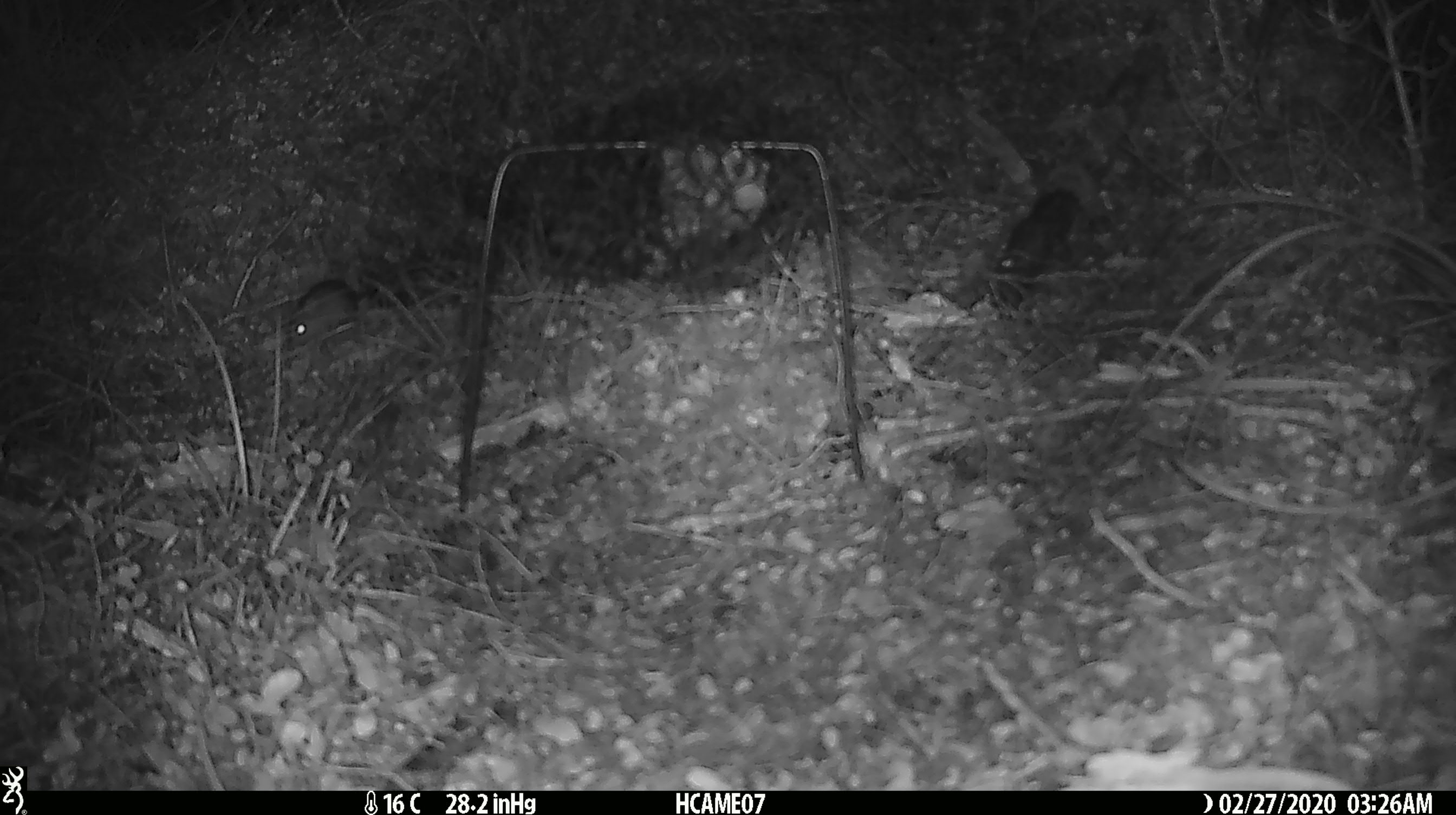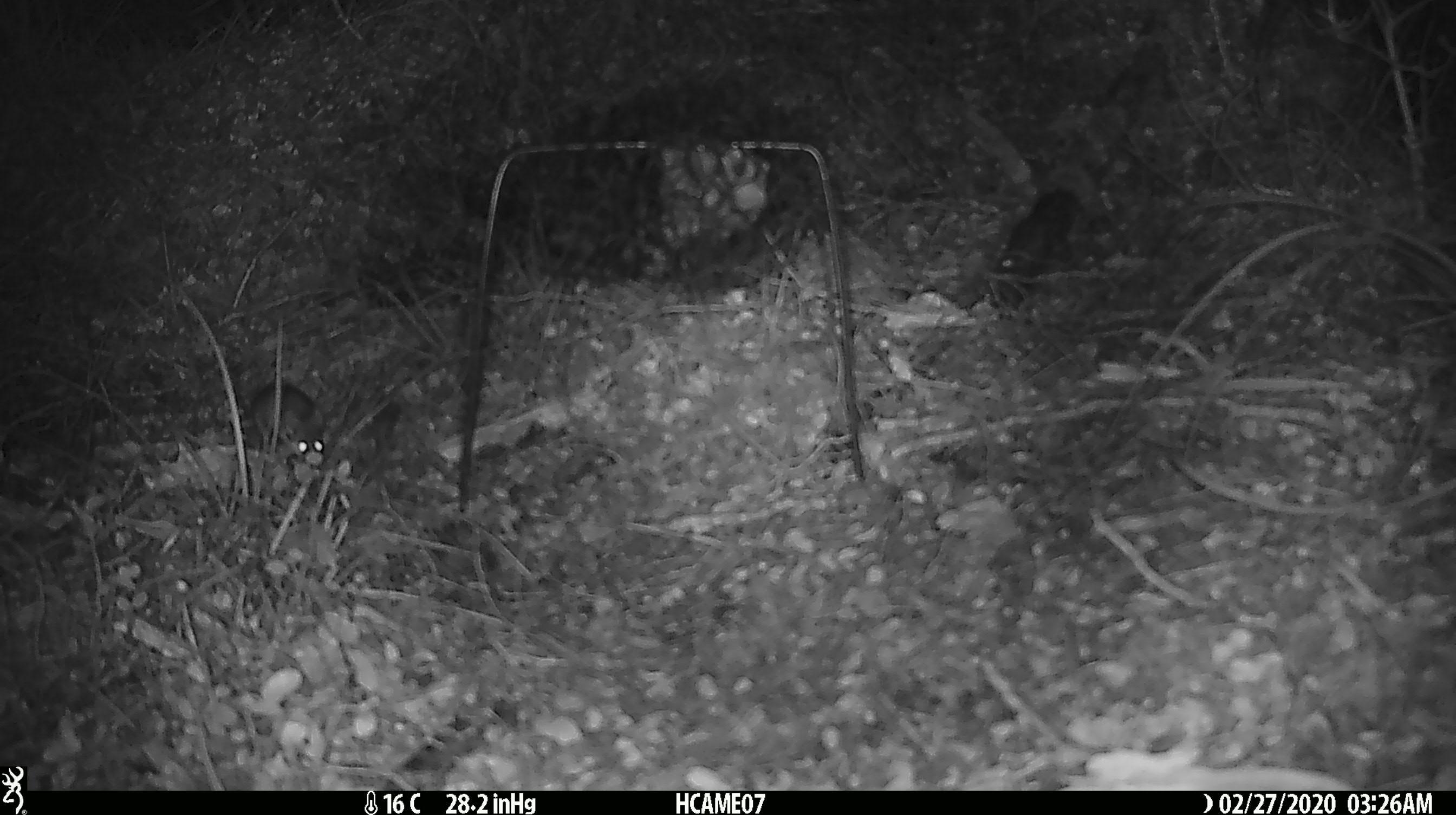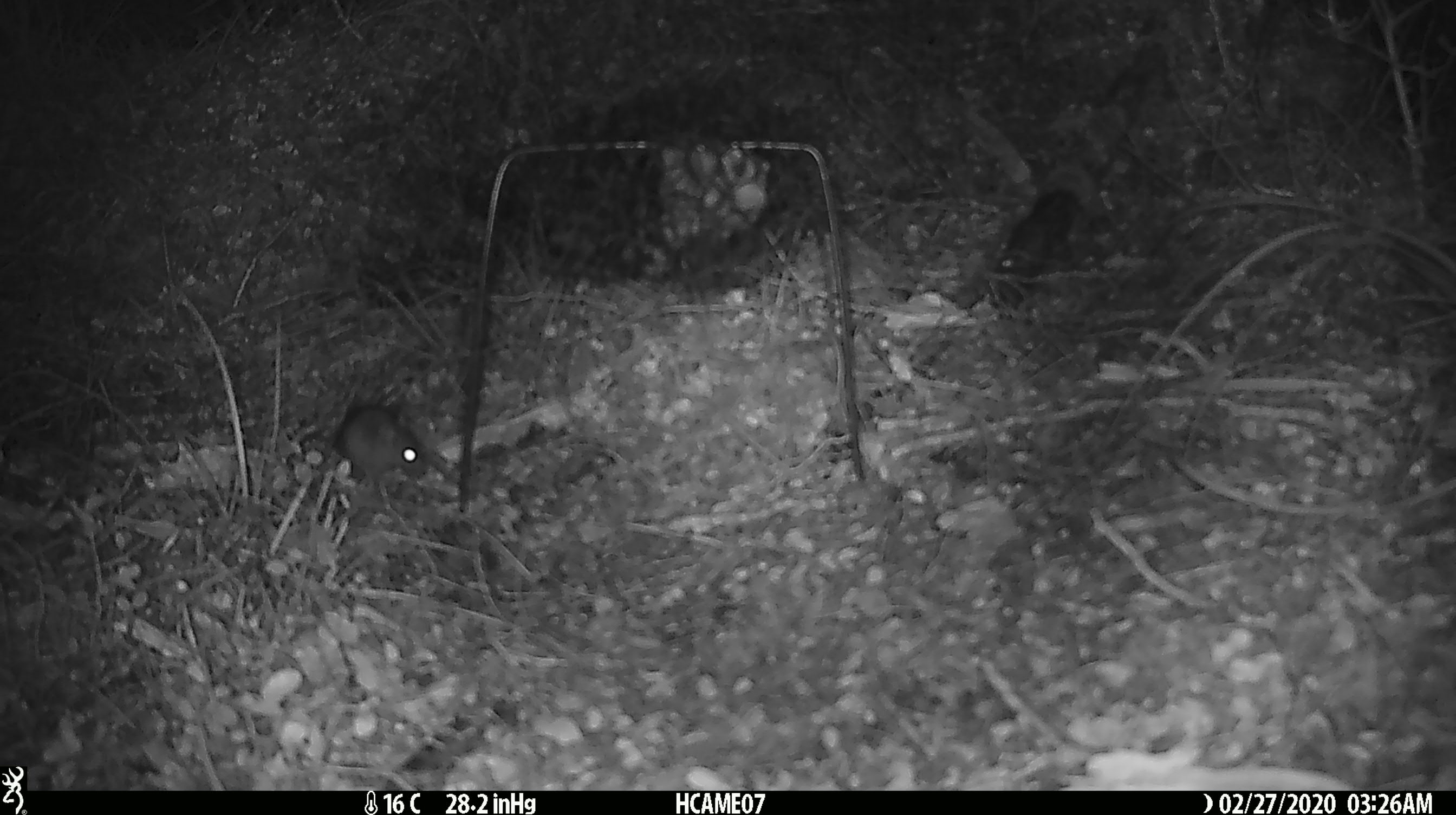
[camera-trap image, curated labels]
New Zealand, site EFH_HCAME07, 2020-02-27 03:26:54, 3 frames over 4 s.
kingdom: Animalia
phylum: Chordata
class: Mammalia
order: Rodentia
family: Muridae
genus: Mus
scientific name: Mus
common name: mouse